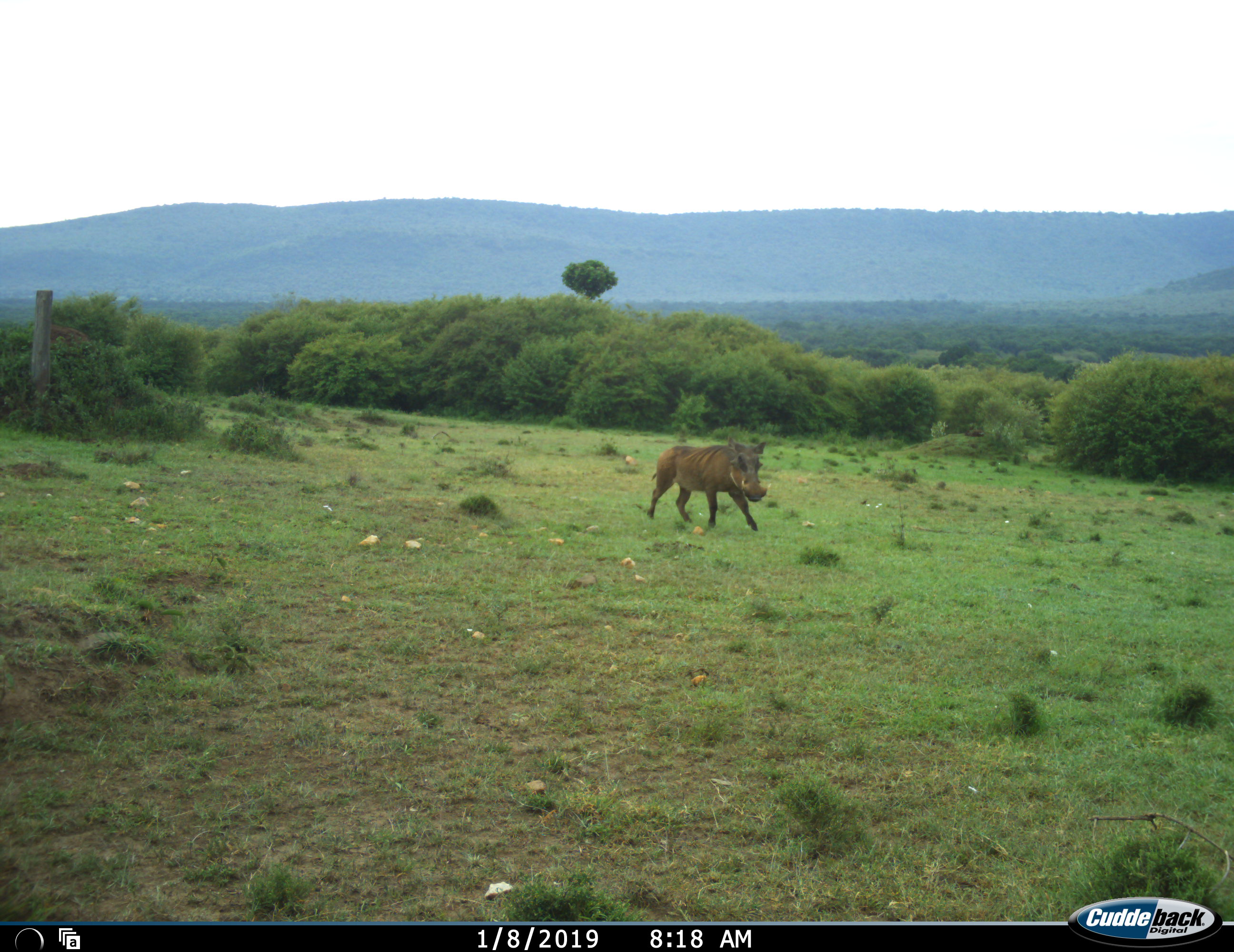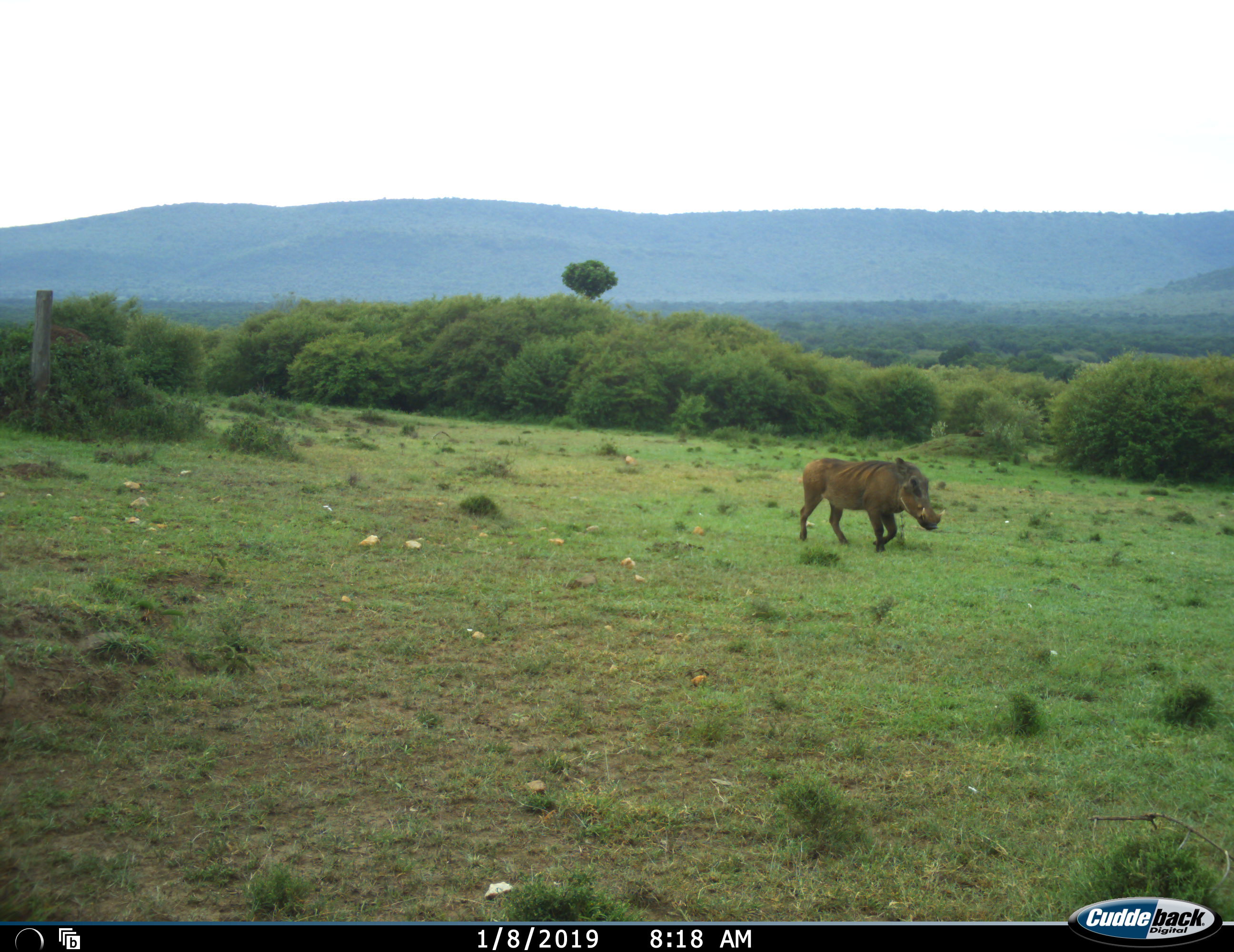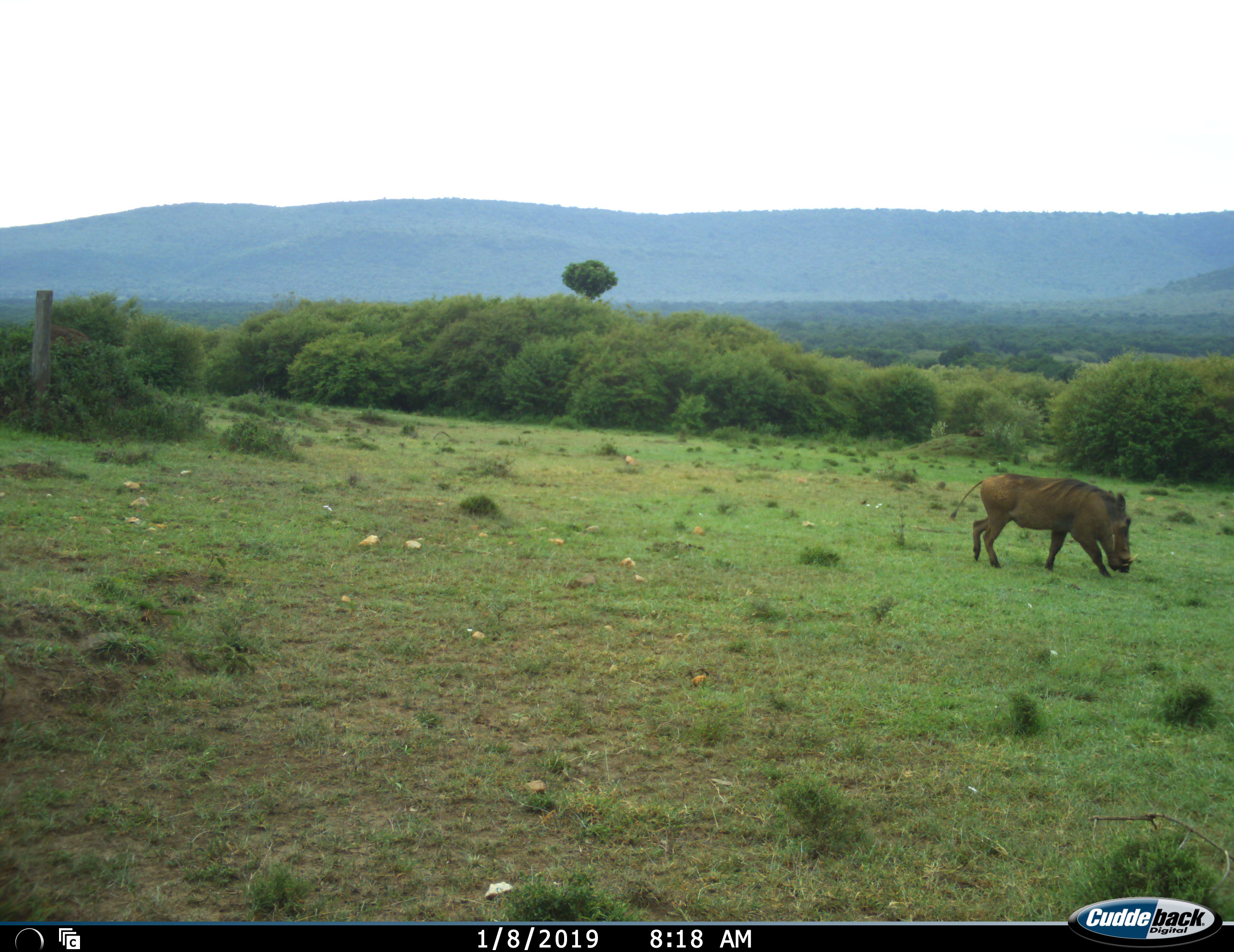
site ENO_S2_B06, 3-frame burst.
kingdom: Animalia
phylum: Chordata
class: Mammalia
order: Artiodactyla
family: Suidae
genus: Phacochoerus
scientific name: Phacochoerus africanus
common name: warthog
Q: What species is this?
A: Warthog (Phacochoerus africanus).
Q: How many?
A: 1.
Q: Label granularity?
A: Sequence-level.